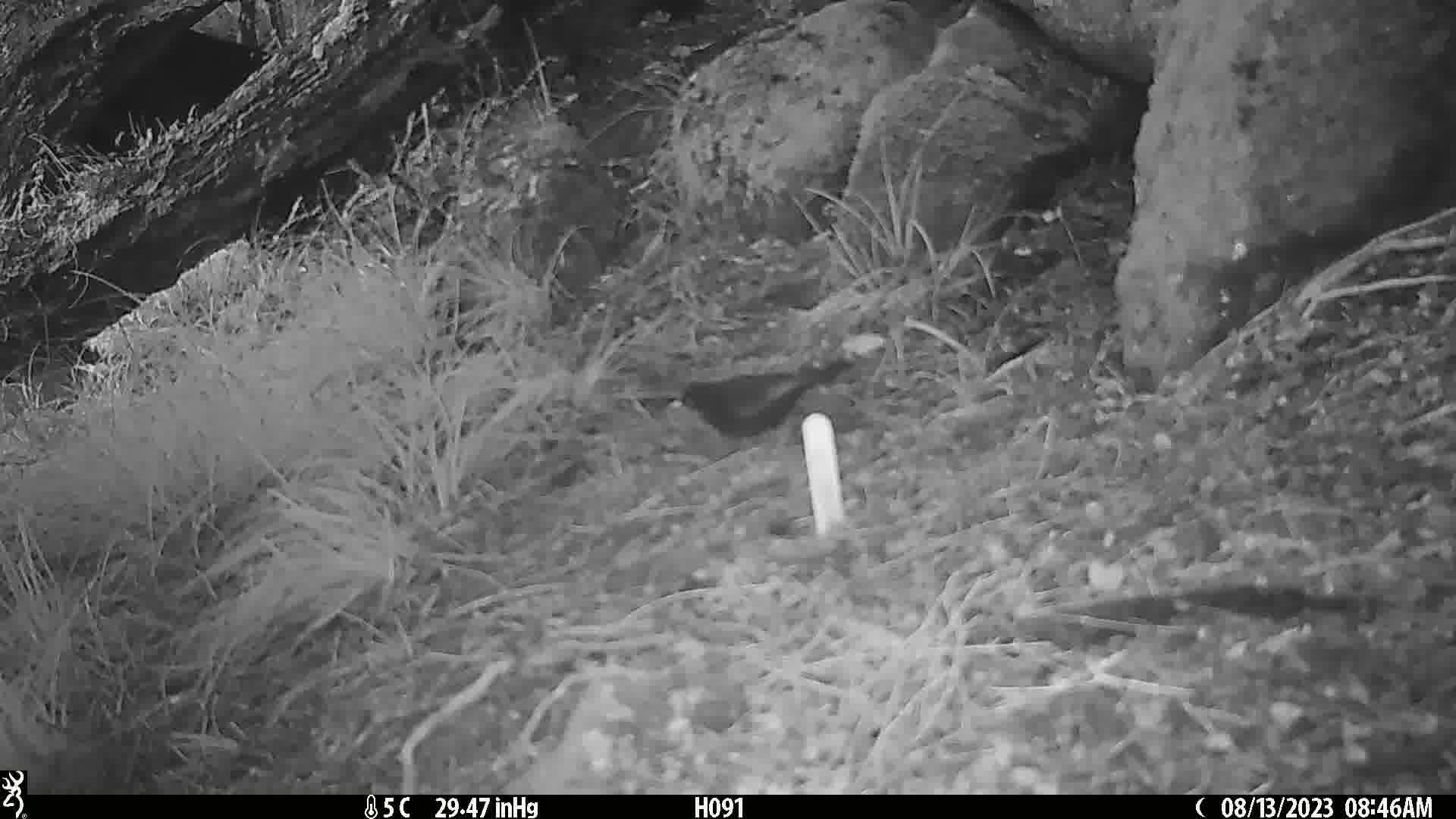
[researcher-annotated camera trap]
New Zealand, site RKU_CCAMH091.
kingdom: Animalia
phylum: Chordata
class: Aves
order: Passeriformes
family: Turdidae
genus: Turdus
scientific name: Turdus merula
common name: eurasian blackbird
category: blackbird